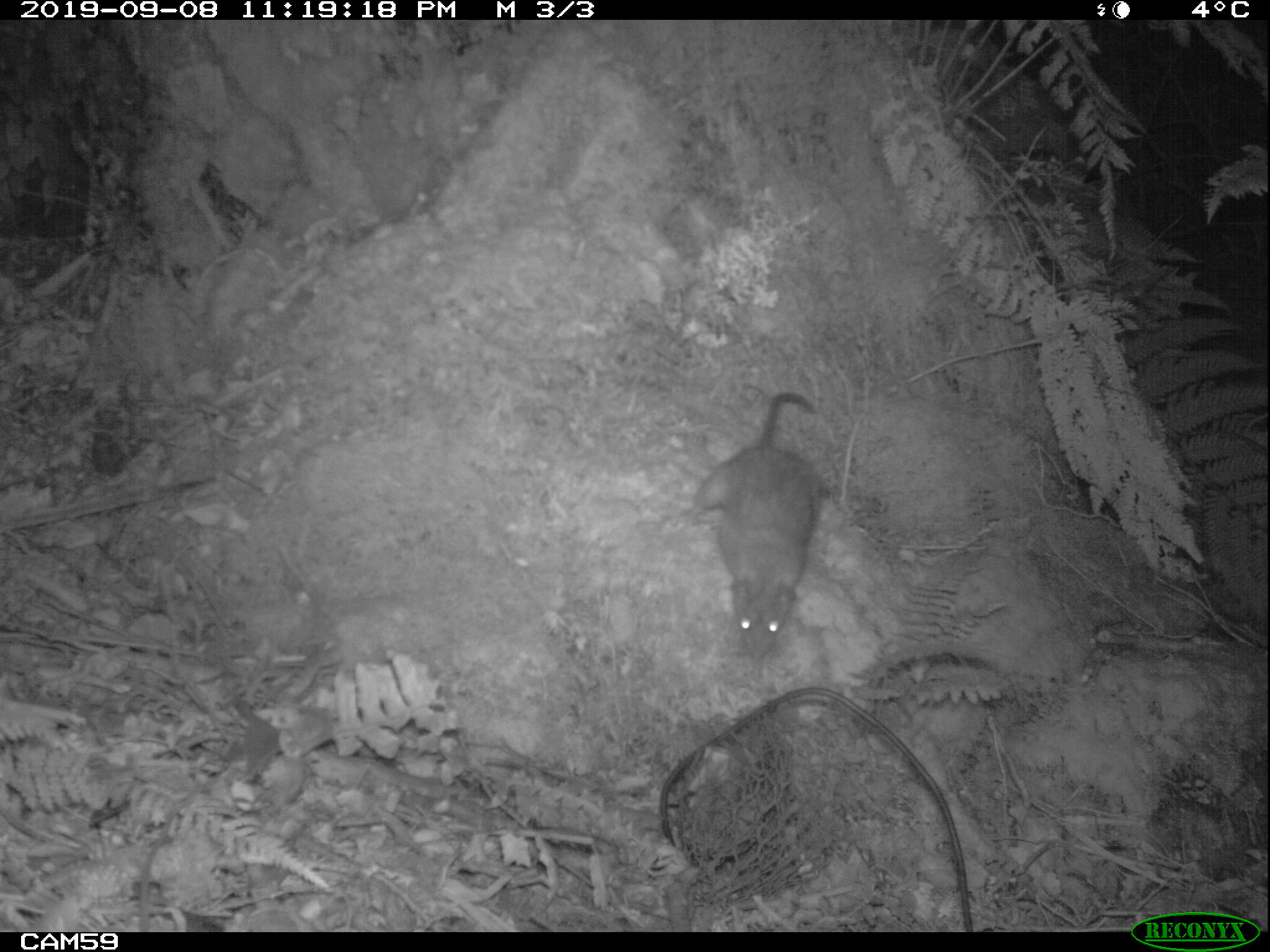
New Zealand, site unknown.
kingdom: Animalia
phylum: Chordata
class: Mammalia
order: Rodentia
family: Muridae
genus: Rattus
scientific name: Rattus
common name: rat